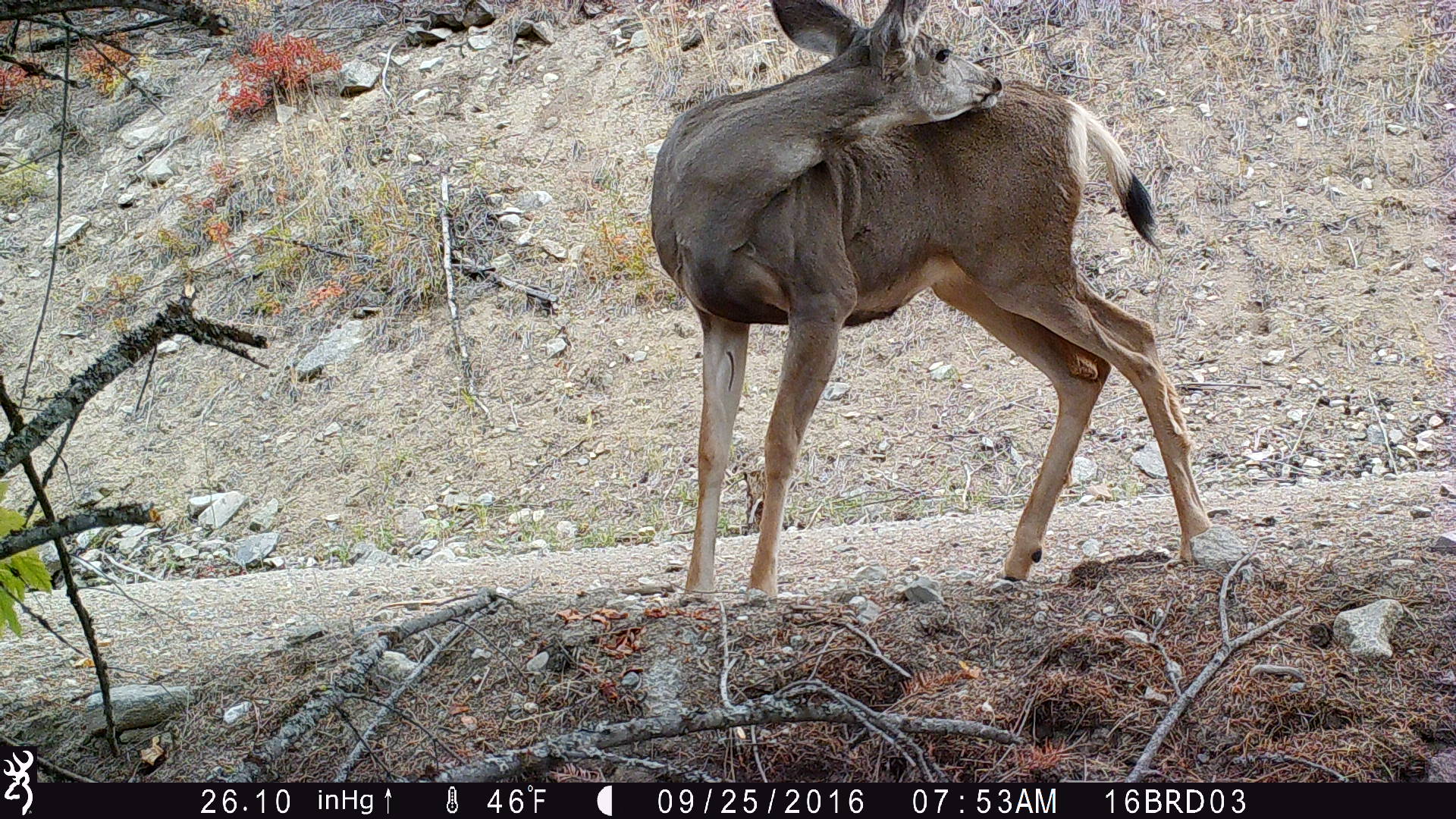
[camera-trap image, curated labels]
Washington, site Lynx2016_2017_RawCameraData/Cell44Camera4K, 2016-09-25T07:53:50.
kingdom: Animalia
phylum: Chordata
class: Mammalia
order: Artiodactyla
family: Cervidae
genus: Odocoileus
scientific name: Odocoileus hemionus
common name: mule deer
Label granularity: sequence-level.